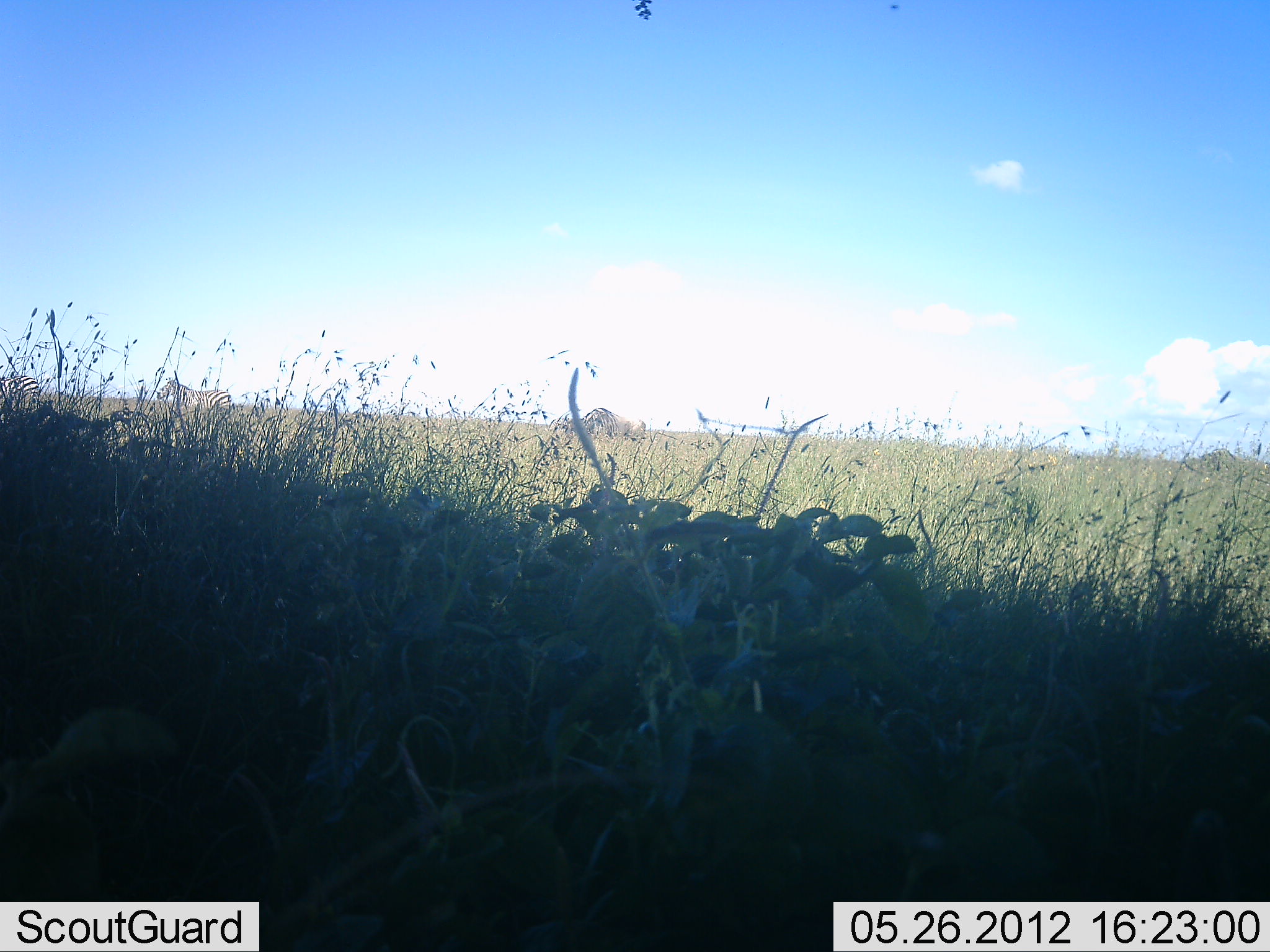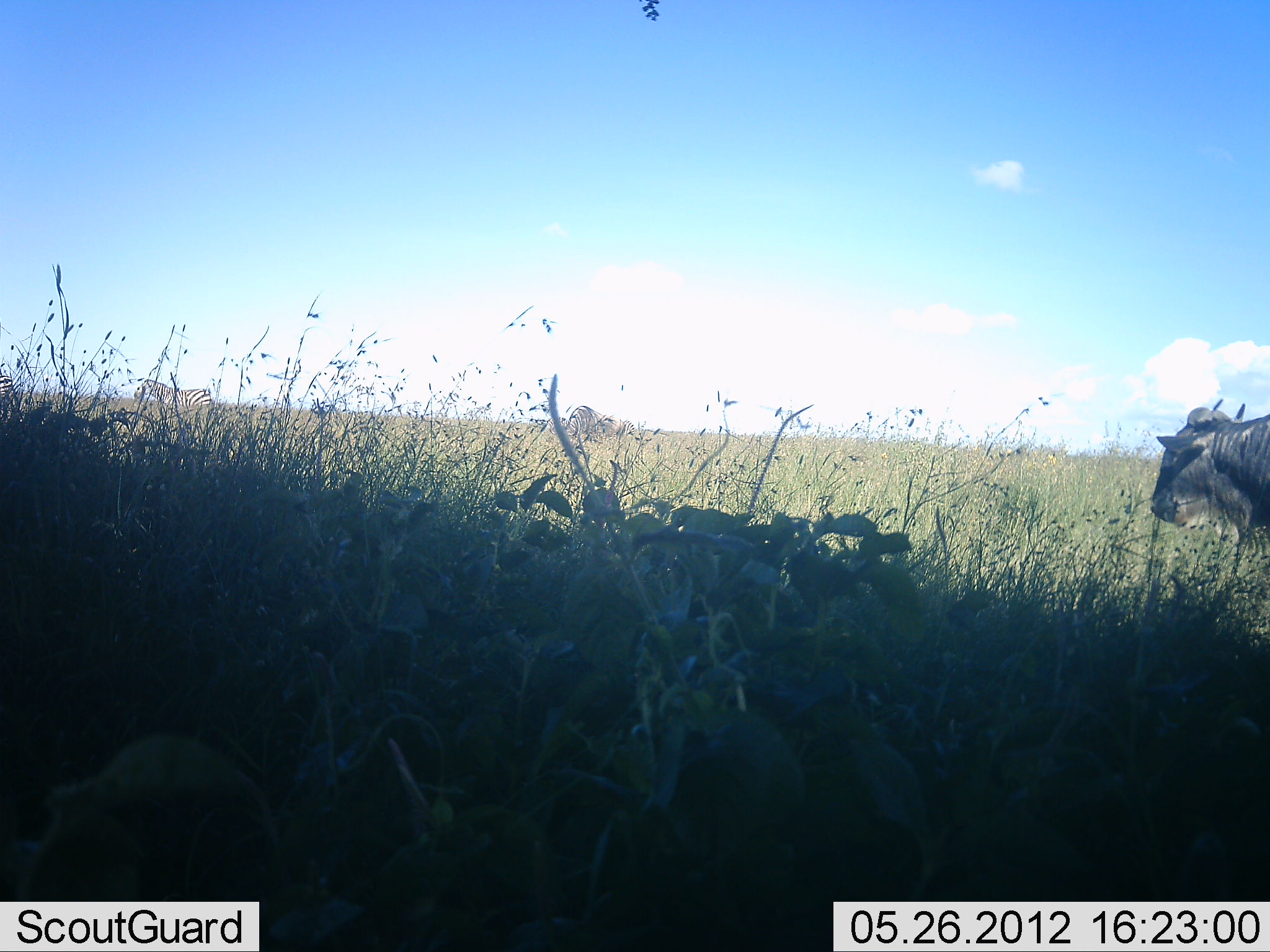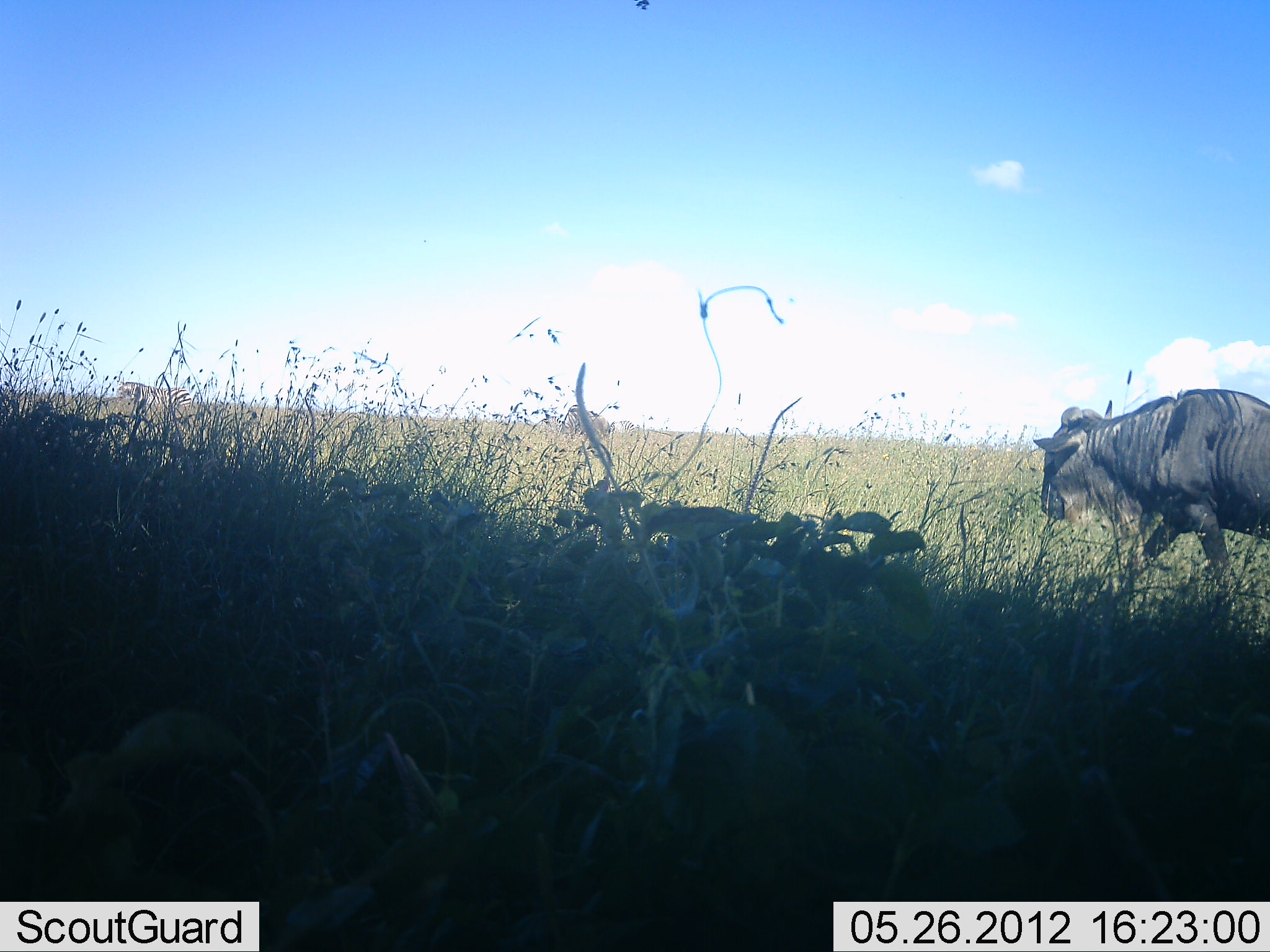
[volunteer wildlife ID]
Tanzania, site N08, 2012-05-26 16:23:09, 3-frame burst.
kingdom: Animalia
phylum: Chordata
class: Mammalia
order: Artiodactyla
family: Bovidae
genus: Connochaetes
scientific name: Connochaetes taurinus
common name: blue wildebeest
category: wildebeest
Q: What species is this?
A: Wildebeest (blue wildebeest) (Connochaetes taurinus).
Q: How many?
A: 1.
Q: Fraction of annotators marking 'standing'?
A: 17%.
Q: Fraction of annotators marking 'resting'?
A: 0%.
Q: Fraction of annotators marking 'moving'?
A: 94%.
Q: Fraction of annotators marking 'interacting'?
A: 0%.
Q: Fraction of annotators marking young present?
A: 0%.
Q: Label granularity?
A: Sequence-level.